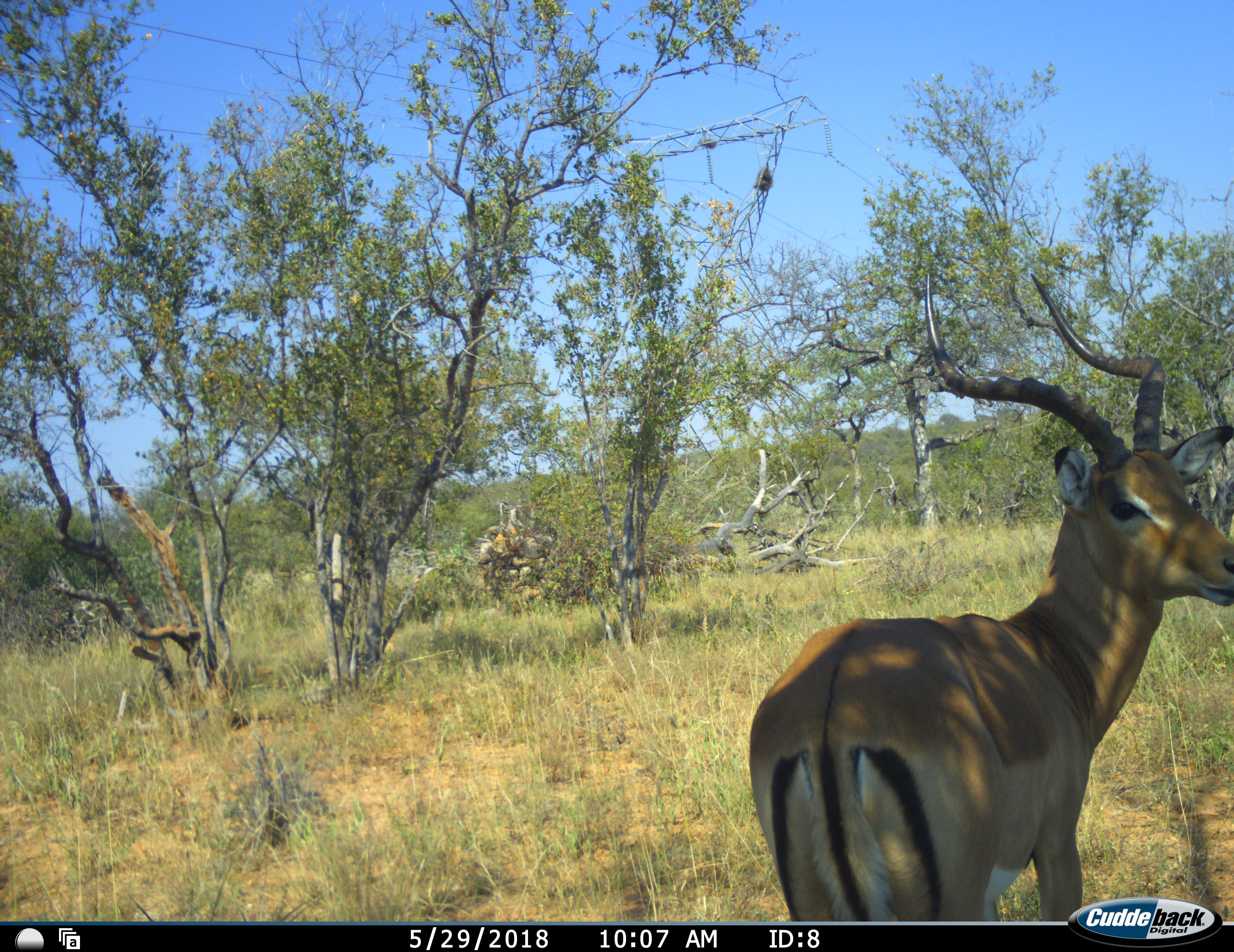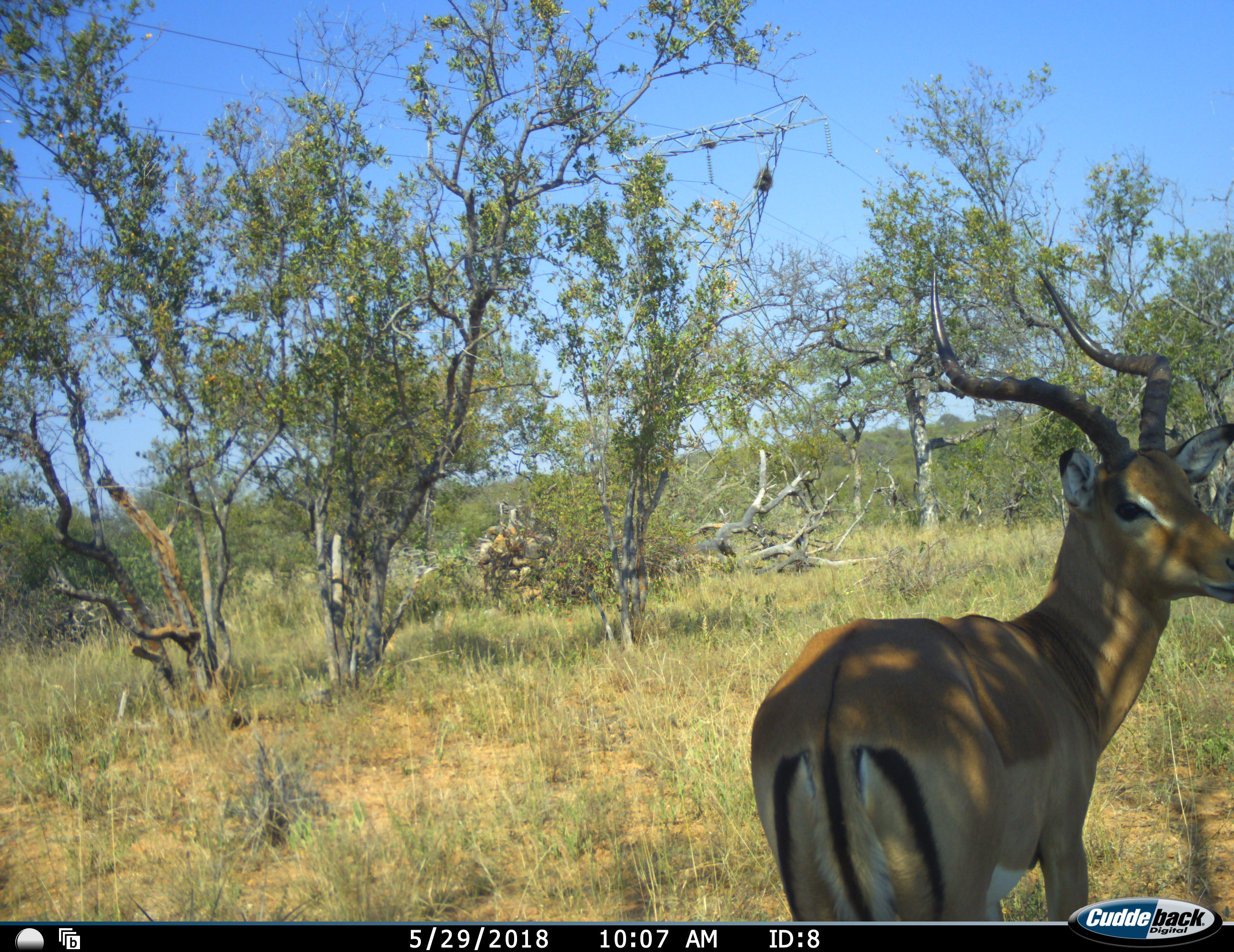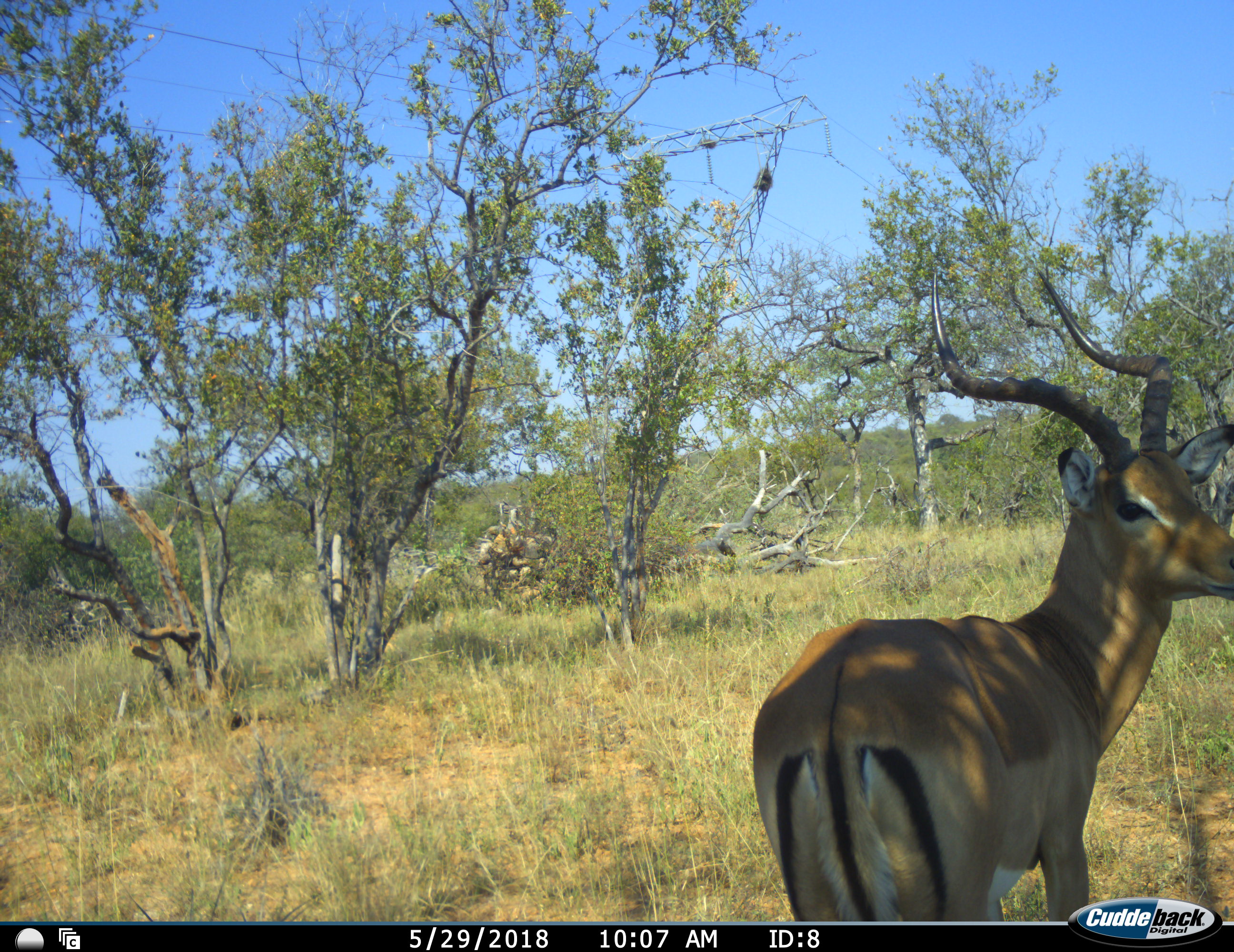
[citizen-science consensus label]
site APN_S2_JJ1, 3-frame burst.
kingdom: Animalia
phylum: Chordata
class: Mammalia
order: Artiodactyla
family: Bovidae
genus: Aepyceros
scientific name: Aepyceros melampus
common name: impala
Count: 1.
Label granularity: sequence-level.